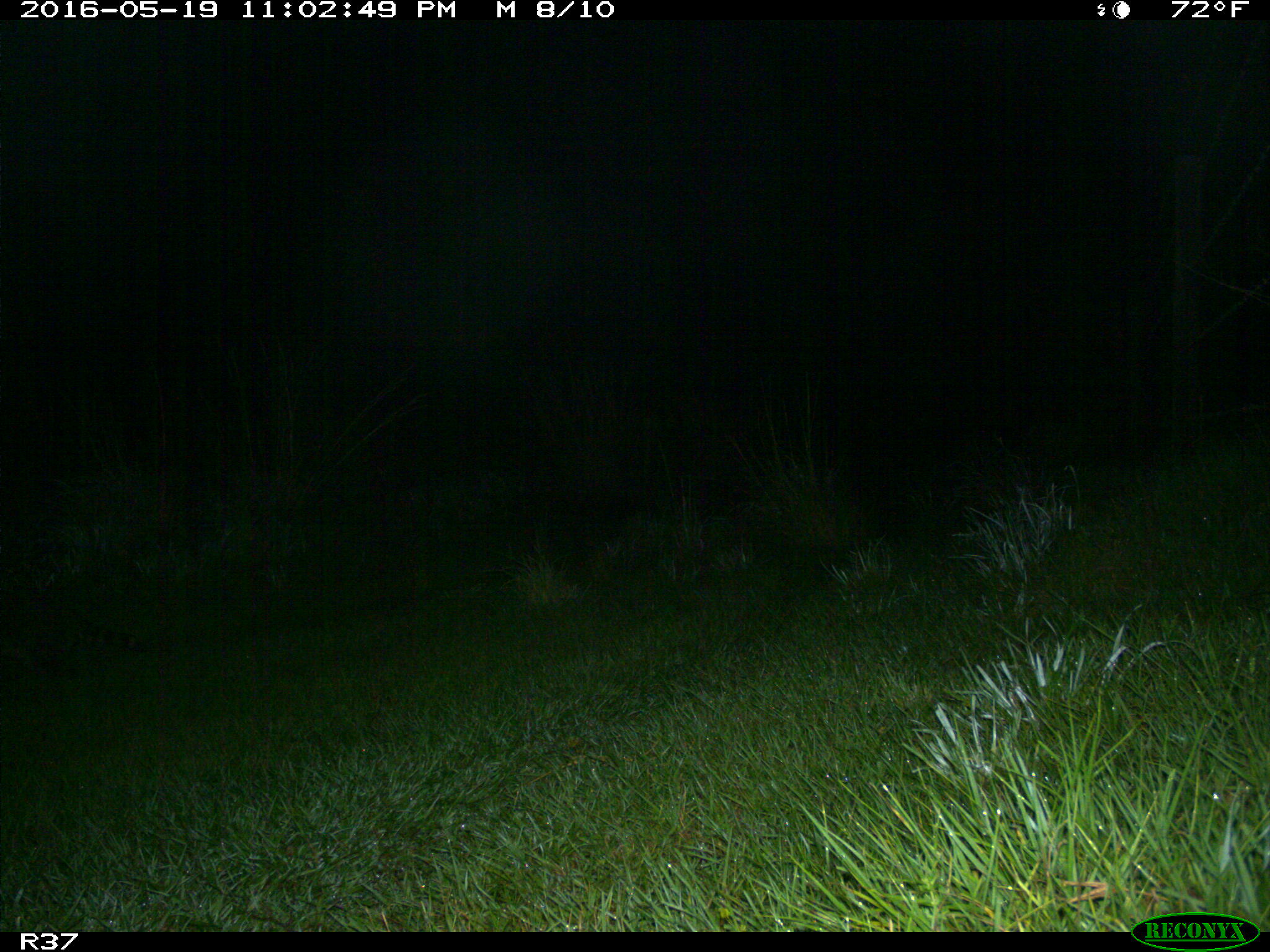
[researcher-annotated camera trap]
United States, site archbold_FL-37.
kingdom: Animalia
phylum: Chordata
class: Mammalia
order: Carnivora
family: Procyonidae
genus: Procyon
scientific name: Procyon lotor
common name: common raccoon